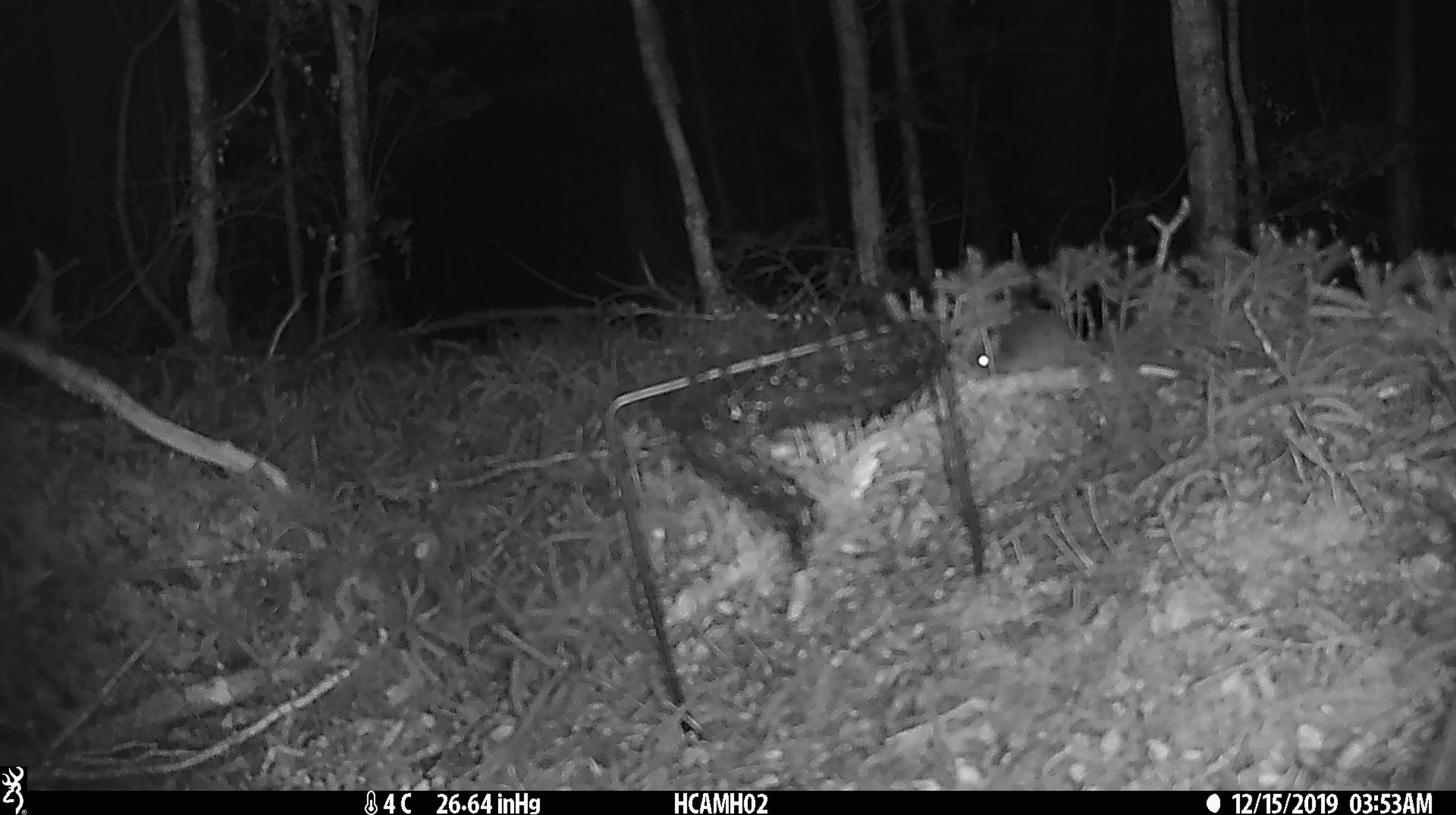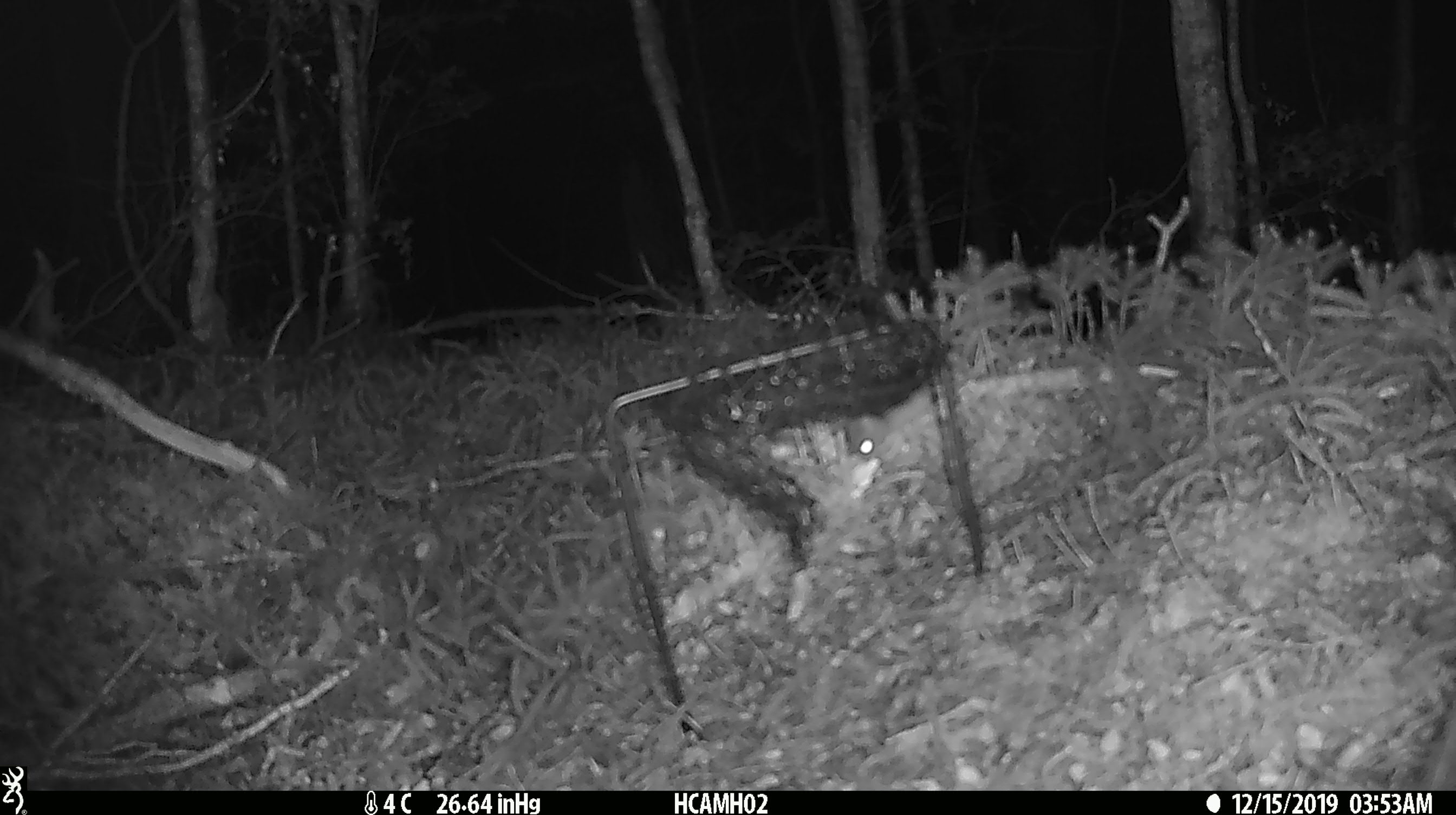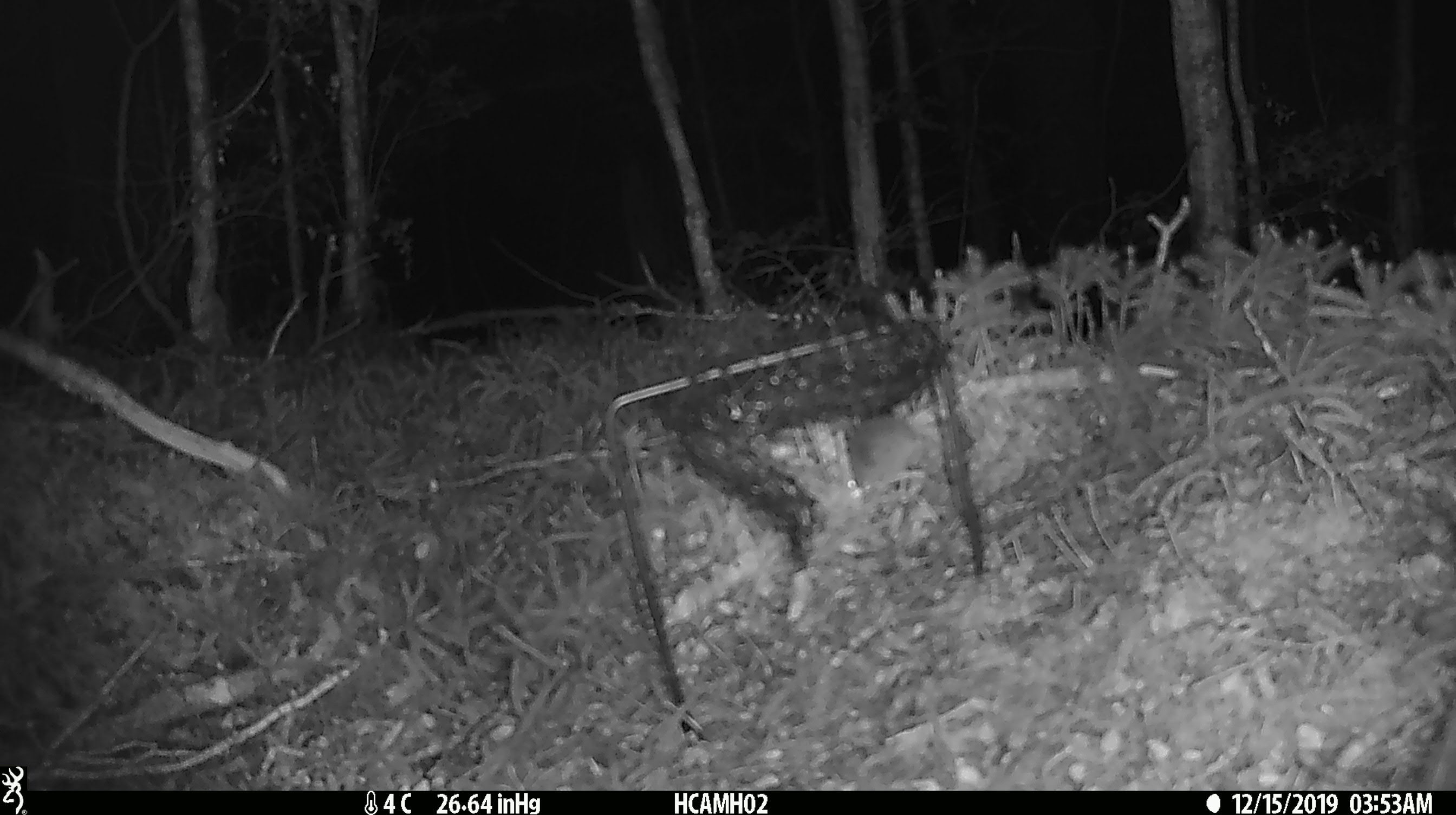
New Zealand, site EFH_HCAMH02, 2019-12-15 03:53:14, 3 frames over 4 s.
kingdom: Animalia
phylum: Chordata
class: Mammalia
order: Rodentia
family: Muridae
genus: Mus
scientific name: Mus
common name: mouse